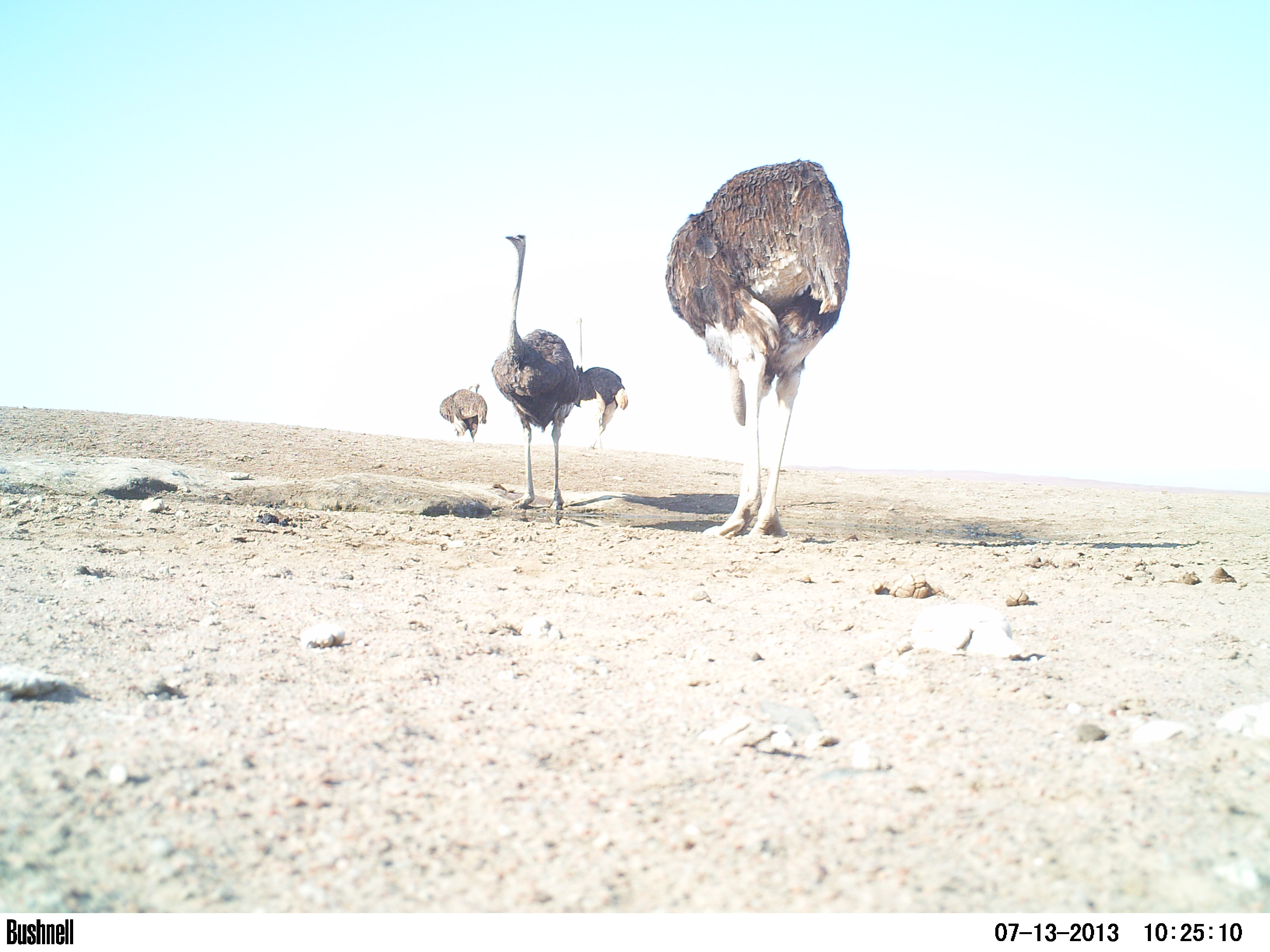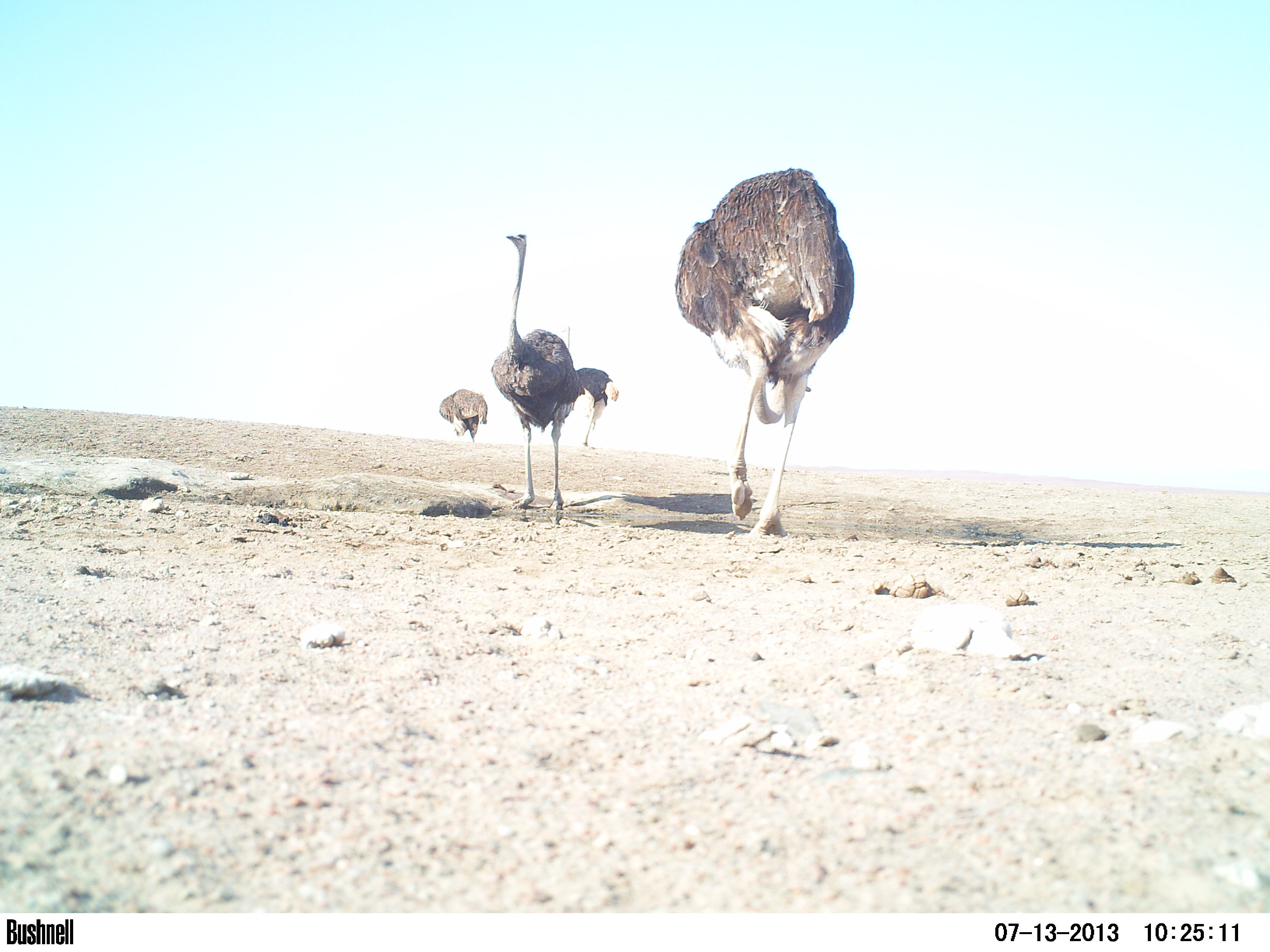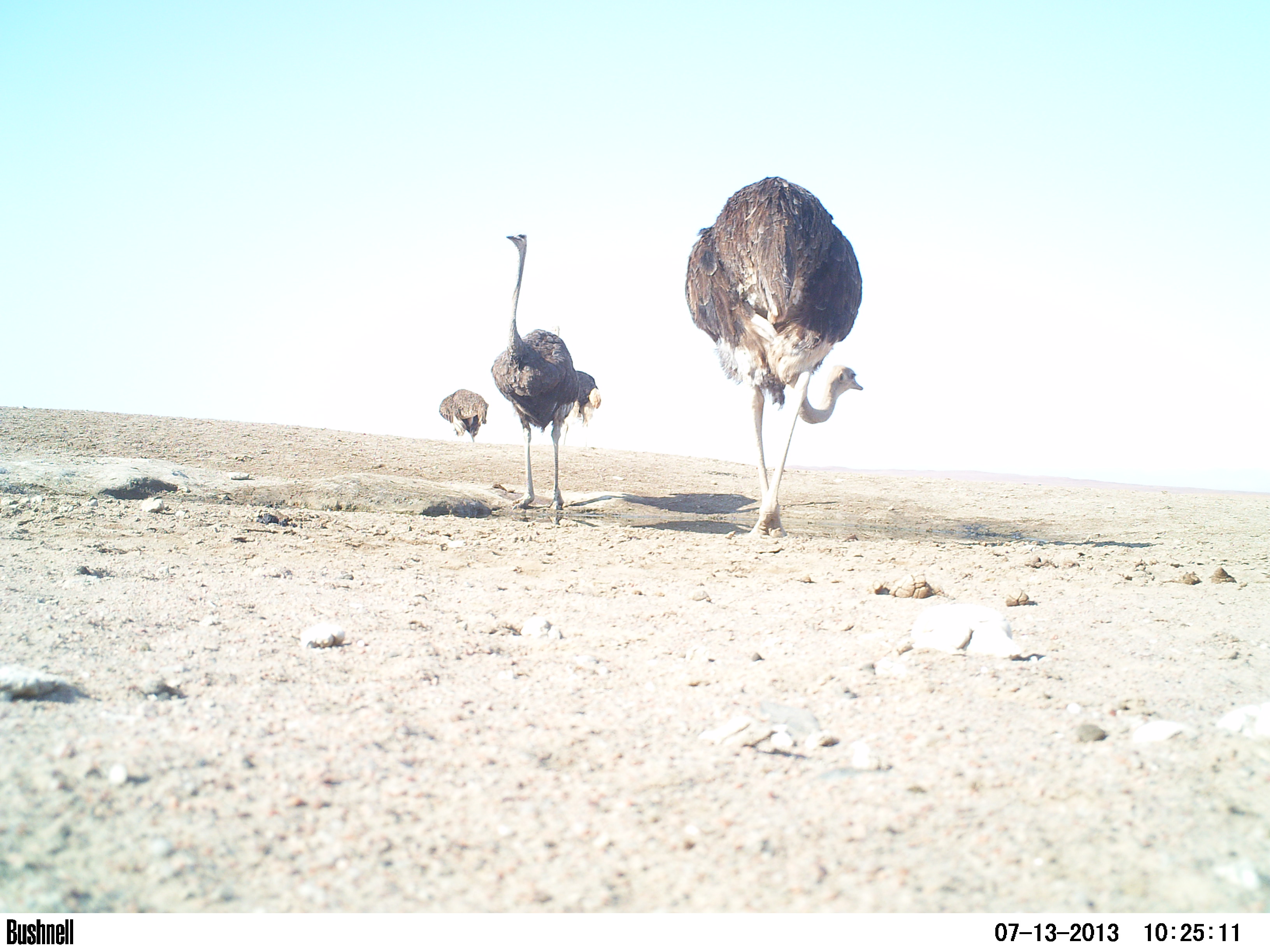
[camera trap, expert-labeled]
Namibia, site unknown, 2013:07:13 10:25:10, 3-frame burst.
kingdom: Animalia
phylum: Chordata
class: Aves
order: Struthioniformes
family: Struthionidae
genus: Struthio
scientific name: Struthio camelus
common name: common ostrich